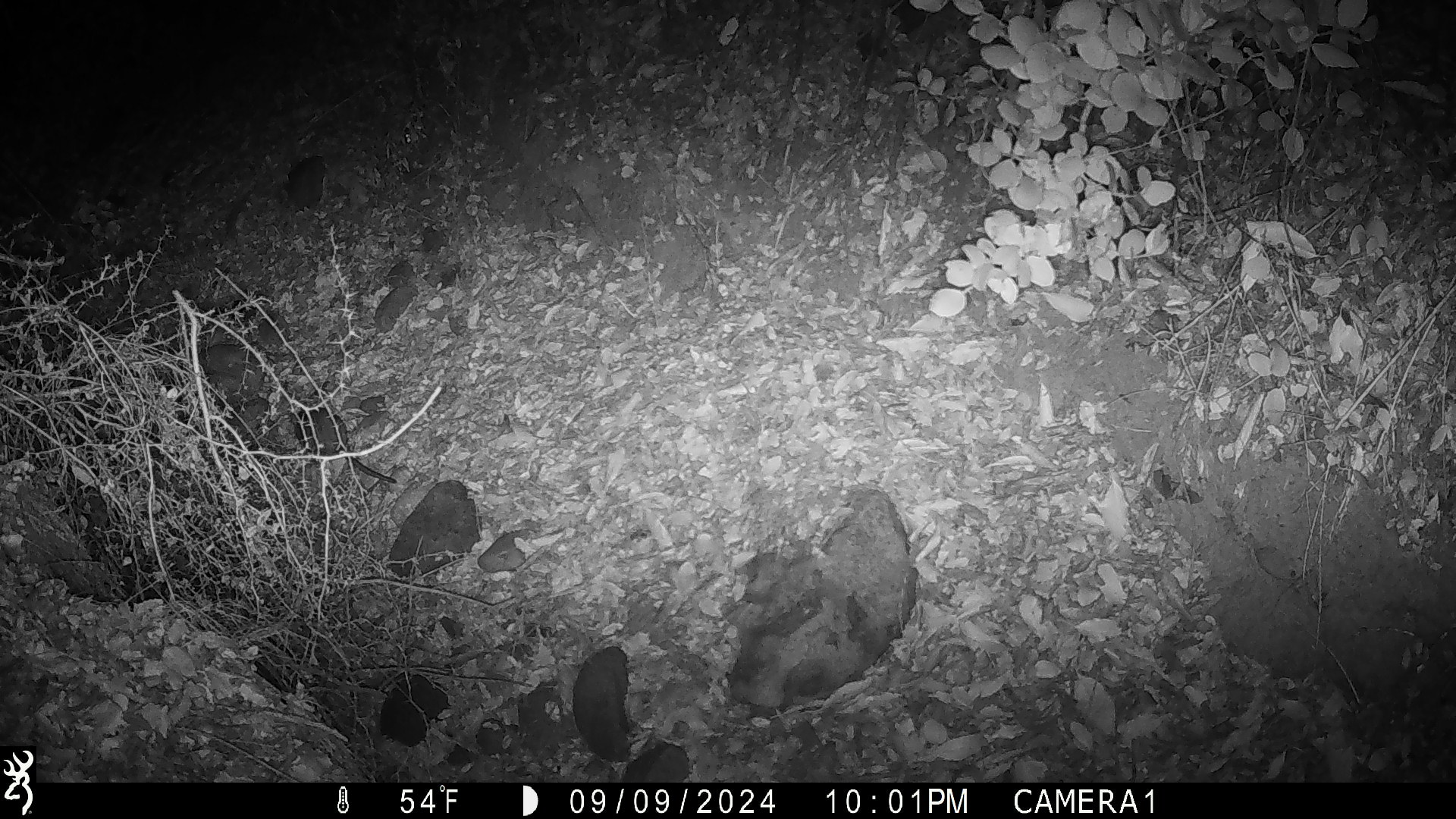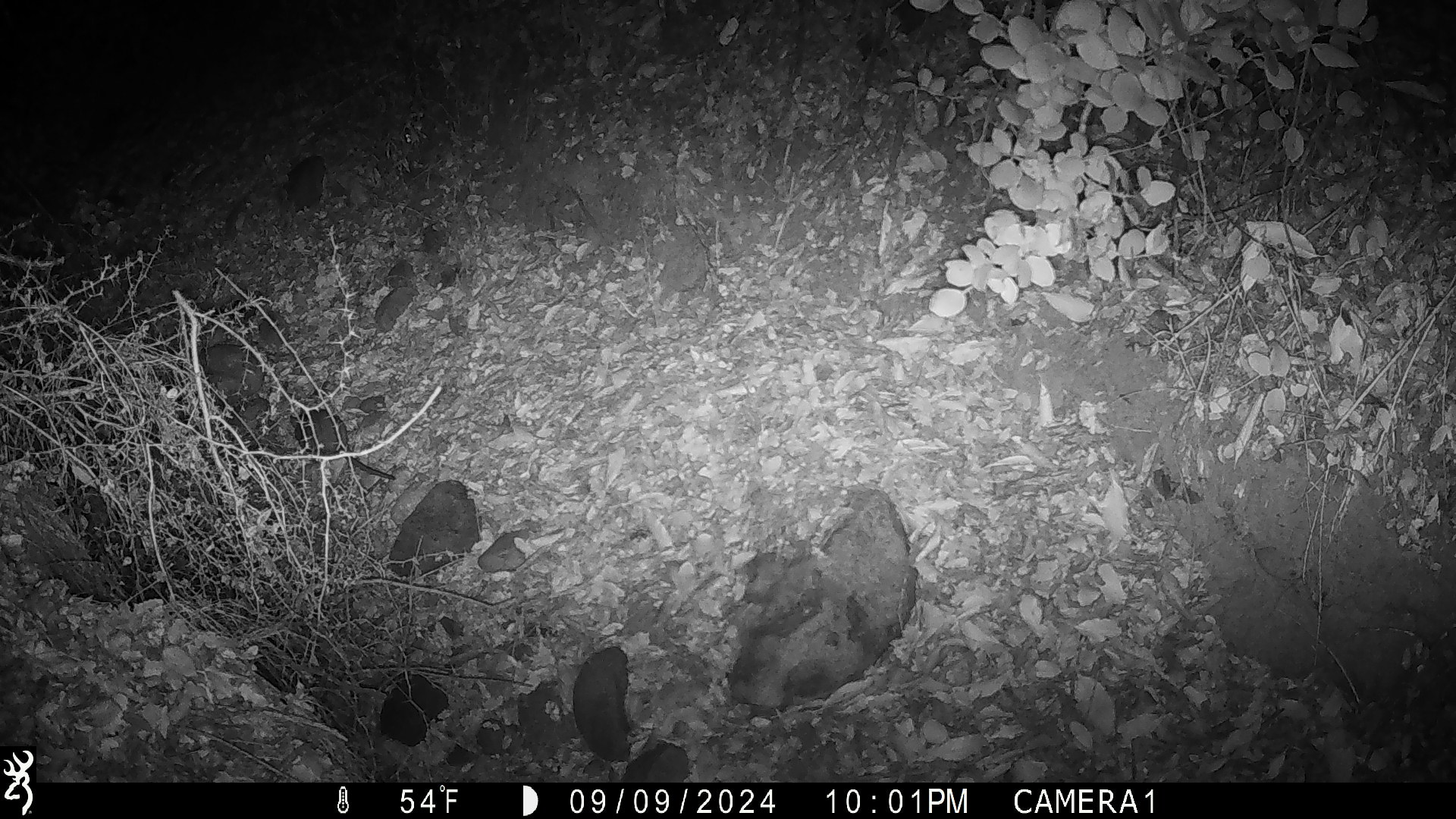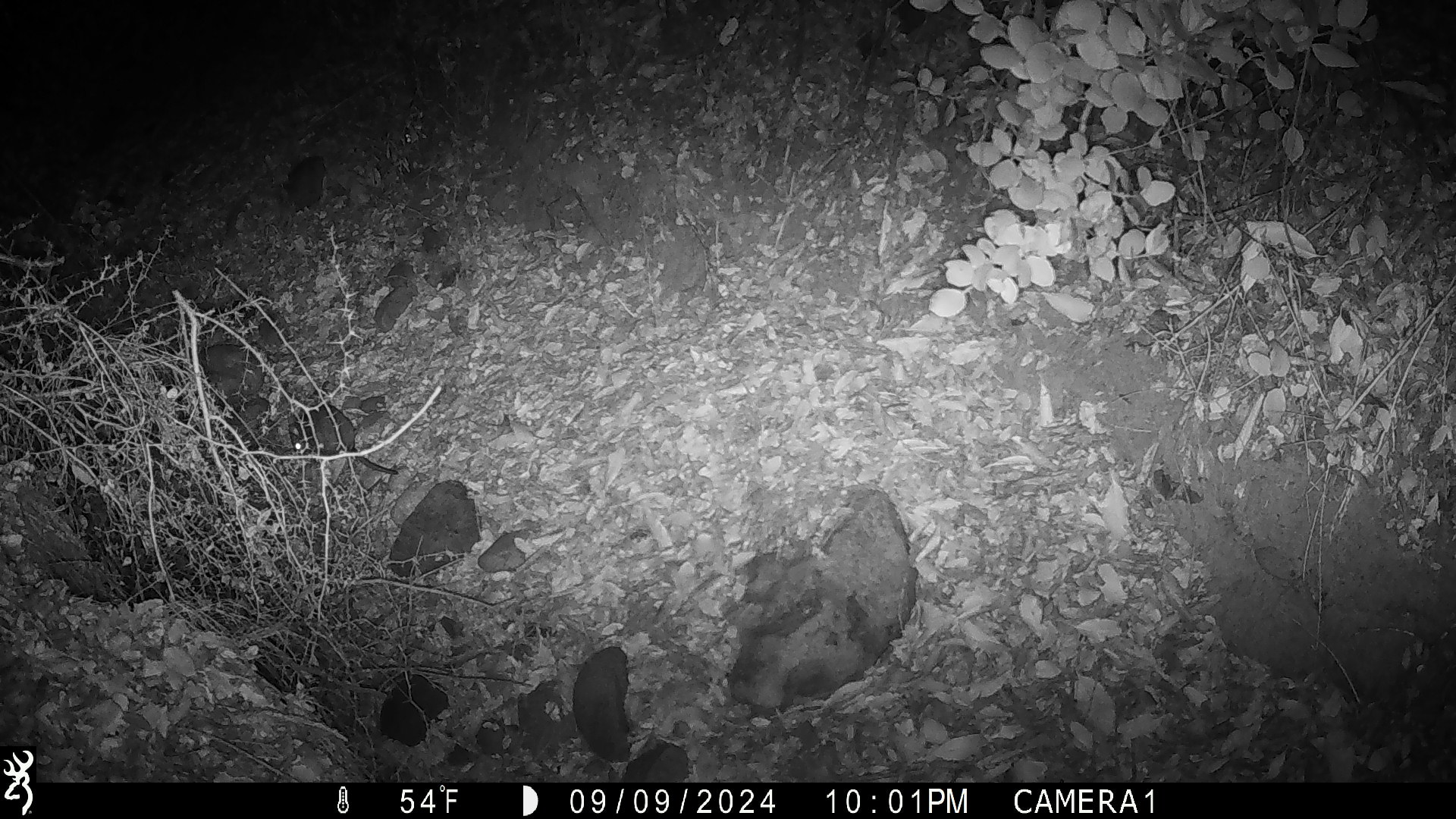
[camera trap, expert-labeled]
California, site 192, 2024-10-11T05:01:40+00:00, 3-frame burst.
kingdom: Animalia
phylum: Chordata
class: Mammalia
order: Rodentia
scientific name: Rodentia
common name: mouse or rat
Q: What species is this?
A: Mouse or rat (Rodentia).